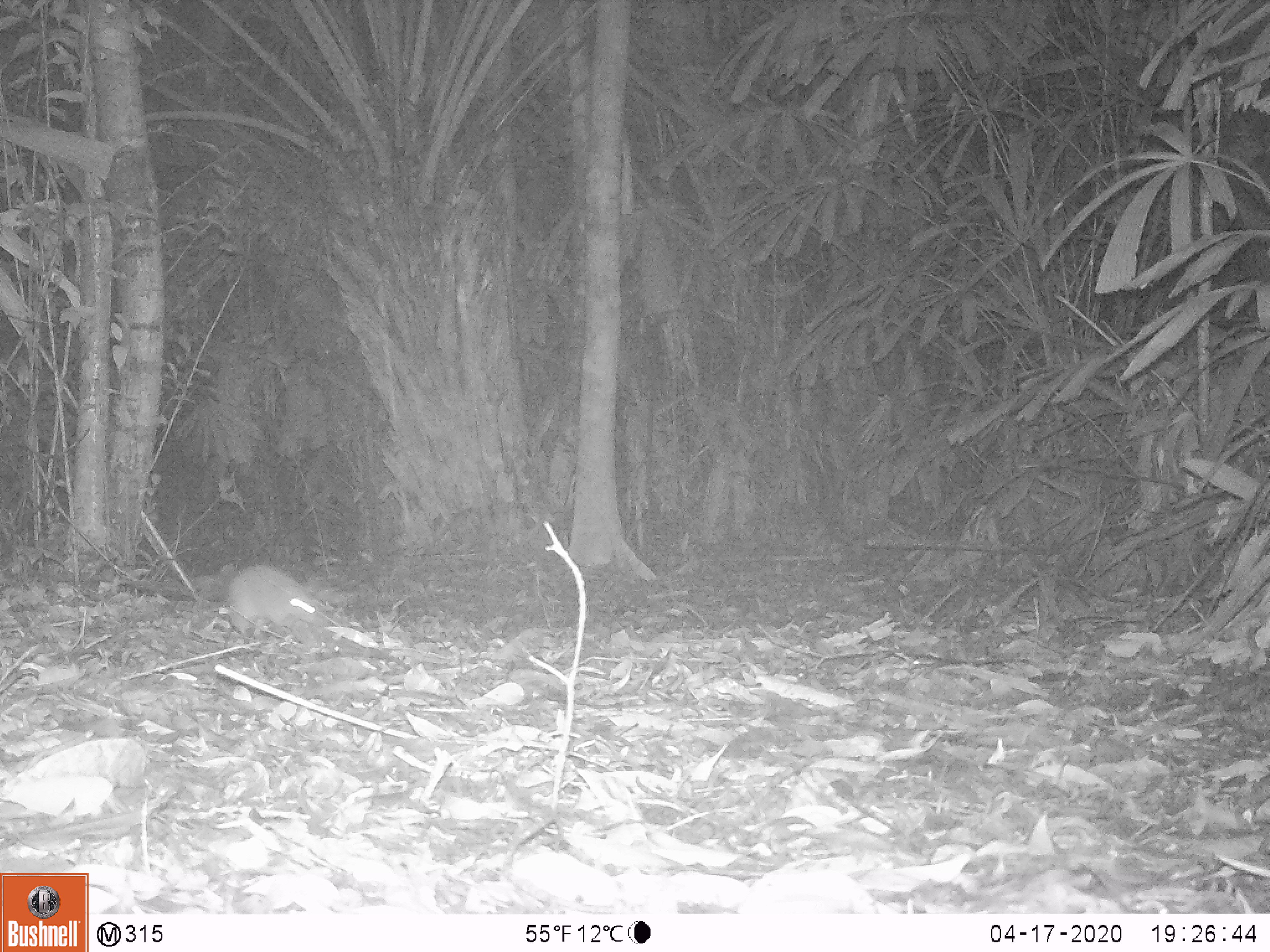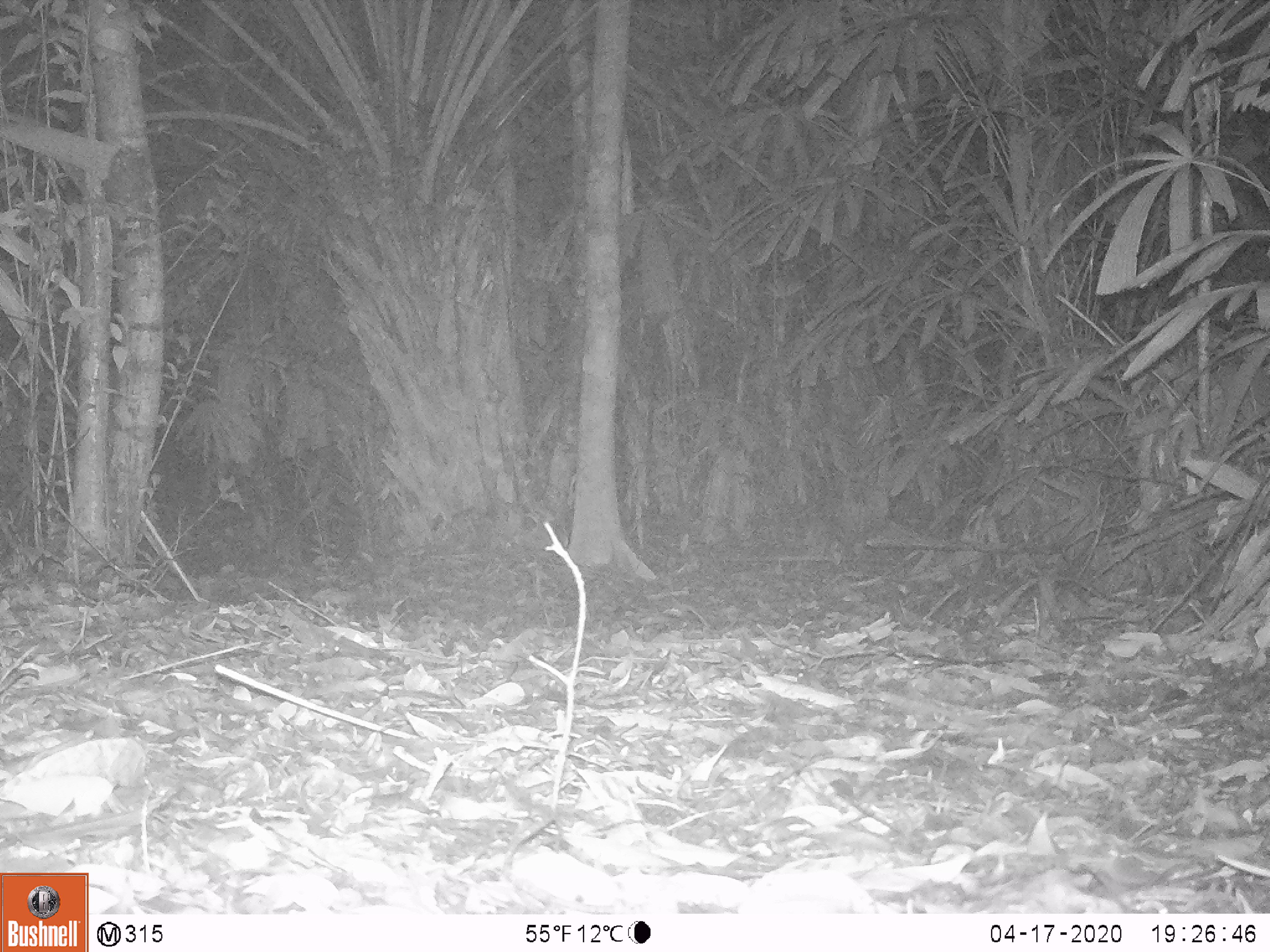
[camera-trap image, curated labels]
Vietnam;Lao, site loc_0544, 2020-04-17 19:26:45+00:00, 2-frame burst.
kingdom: Animalia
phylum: Chordata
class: Mammalia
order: Rodentia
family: Muridae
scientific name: Muridae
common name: old-world mice and rats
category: unidentified murid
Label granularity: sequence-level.